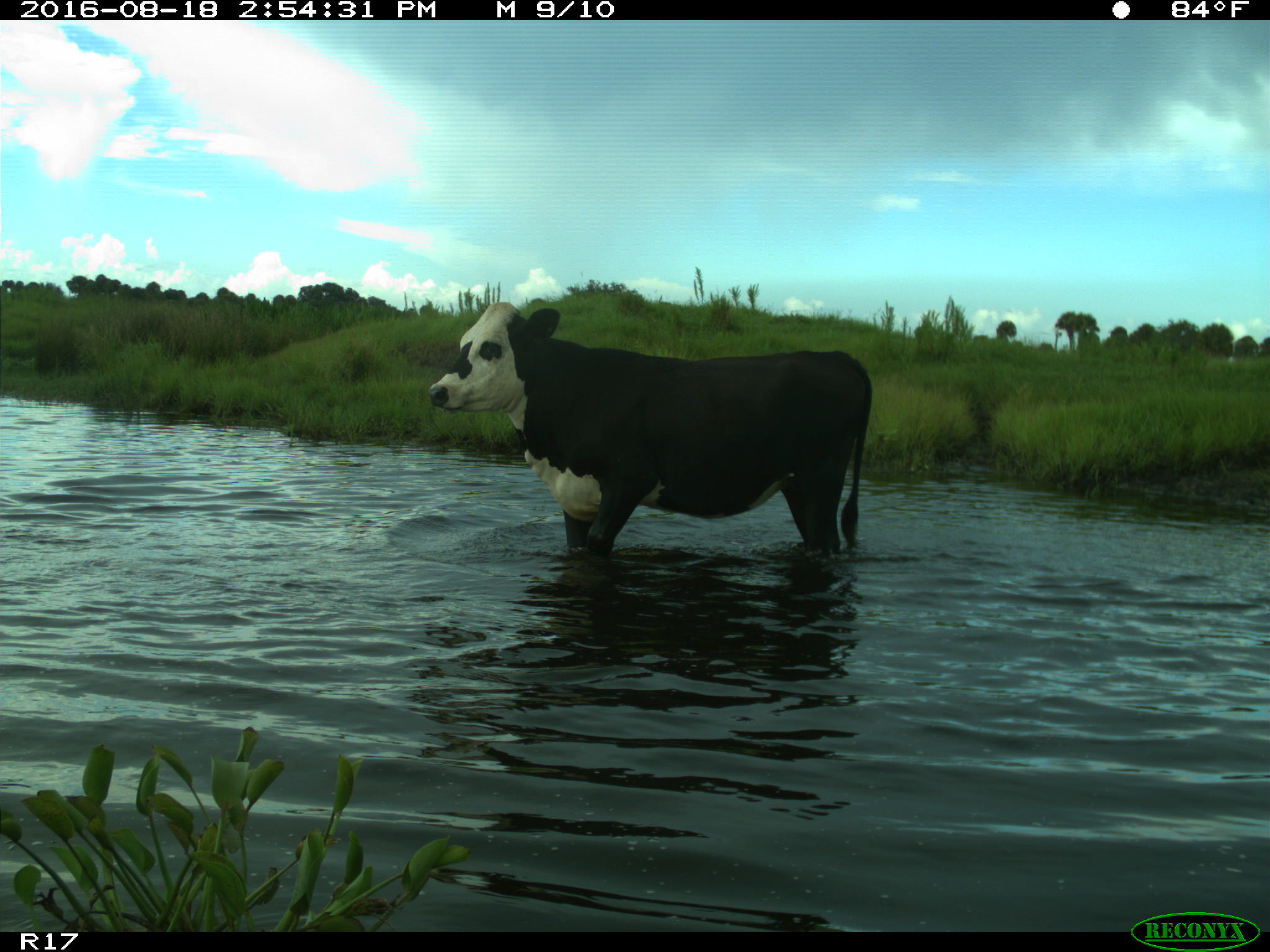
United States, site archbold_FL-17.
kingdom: Animalia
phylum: Chordata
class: Mammalia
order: Artiodactyla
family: Bovidae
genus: Bos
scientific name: Bos taurus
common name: domestic cow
Bos taurus (domestic cow).